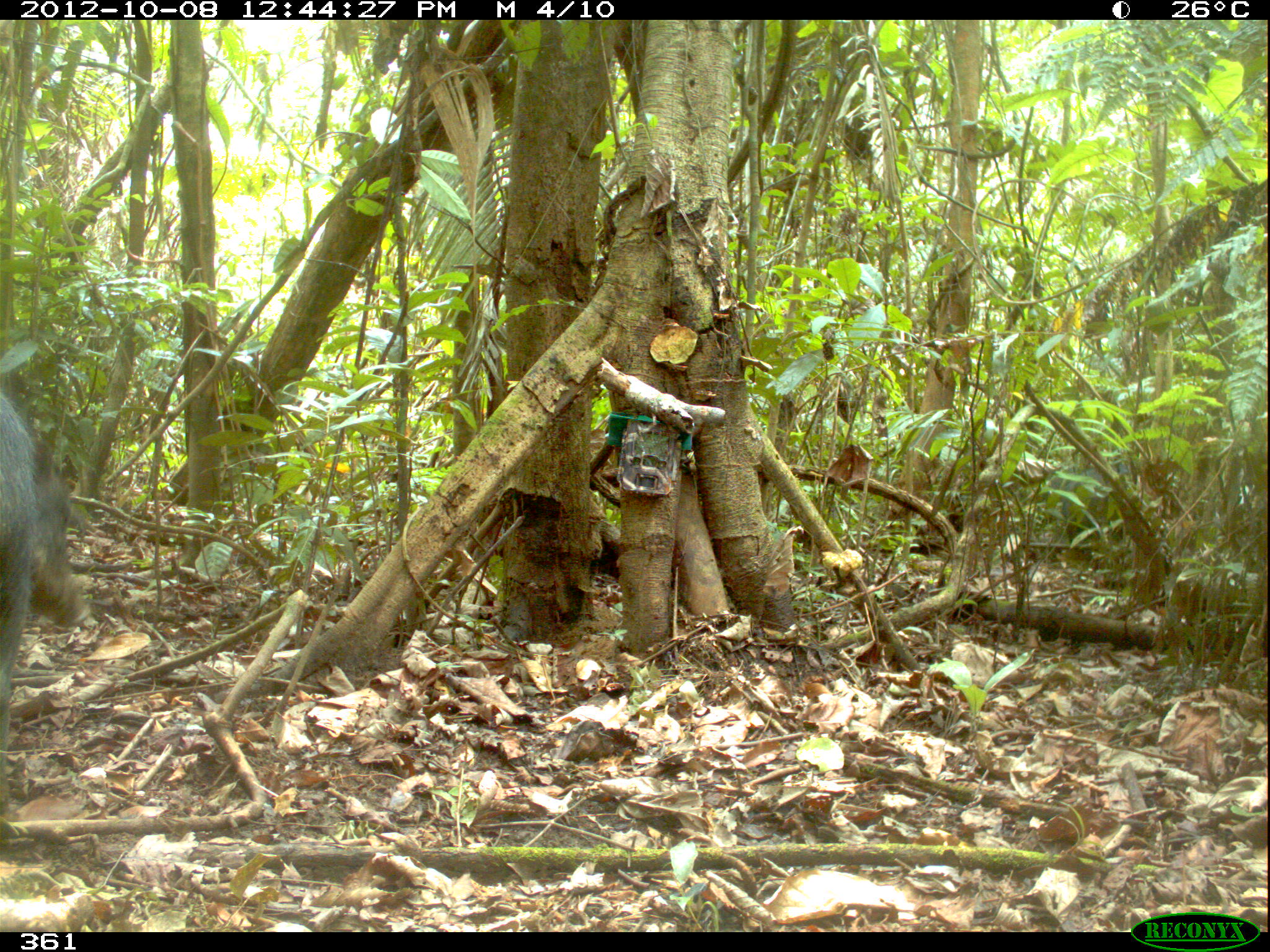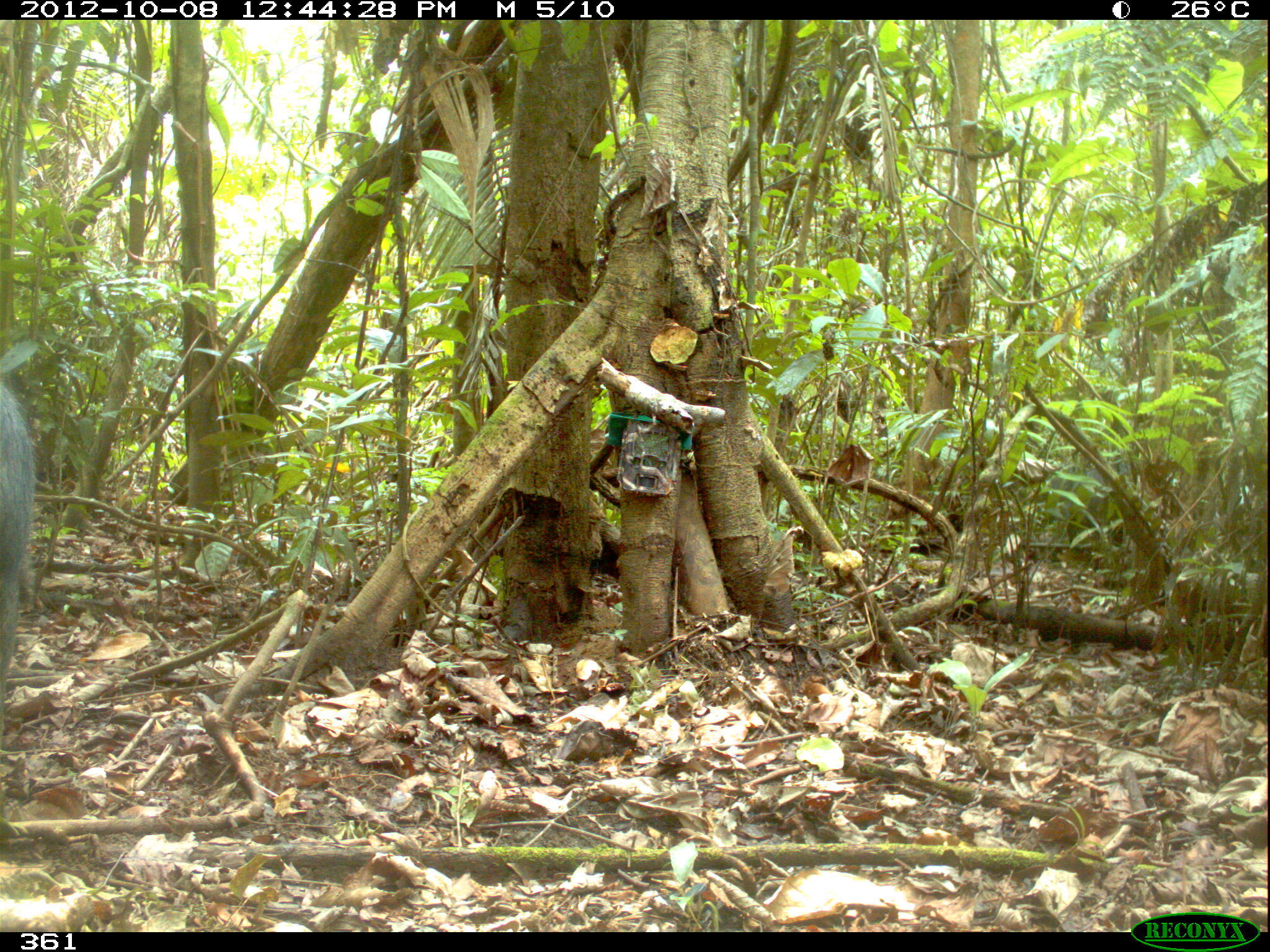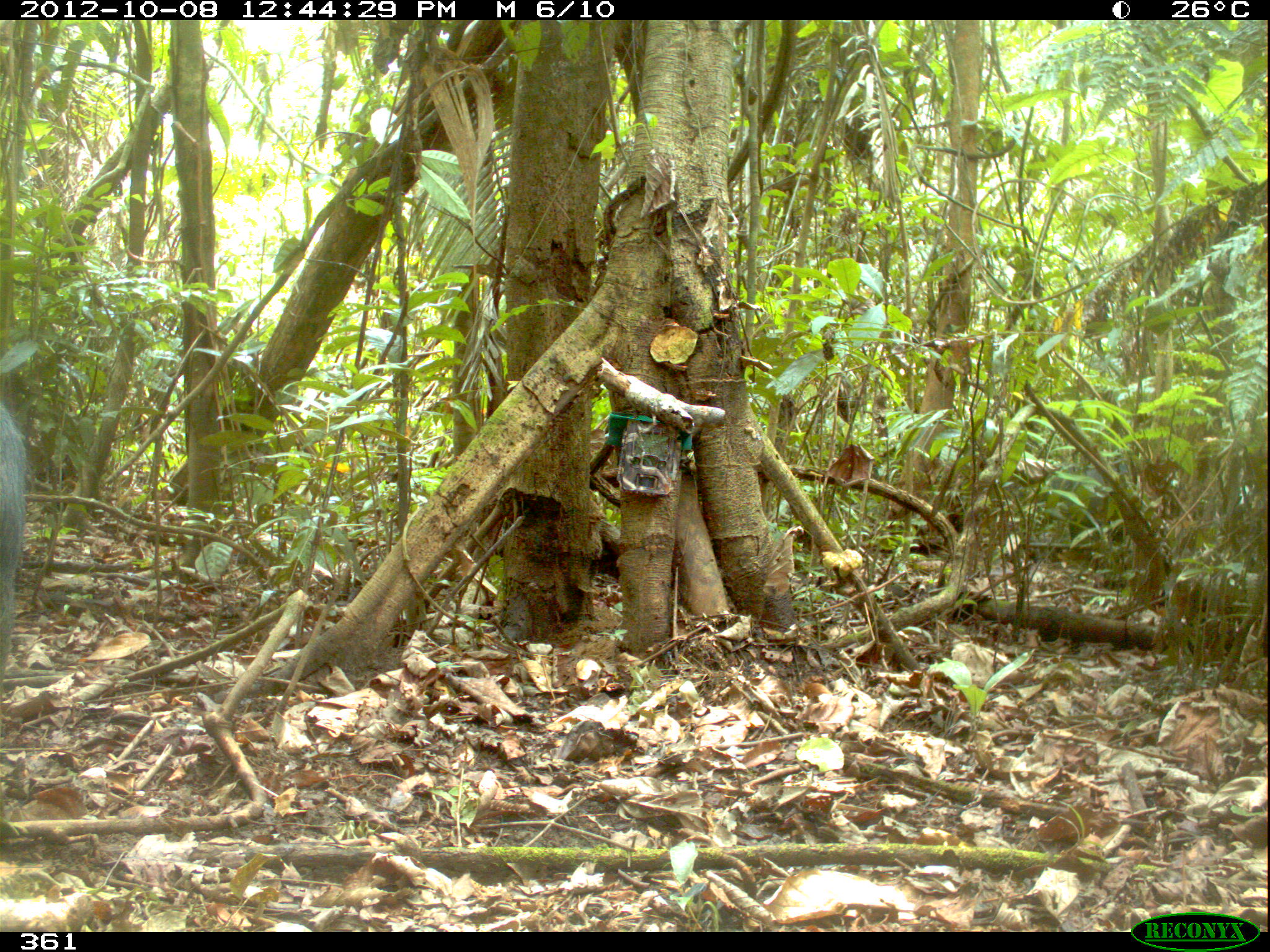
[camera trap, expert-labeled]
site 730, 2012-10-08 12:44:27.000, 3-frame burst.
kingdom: Animalia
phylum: Chordata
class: Mammalia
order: Artiodactyla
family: Tayassuidae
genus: Tayassu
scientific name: Tayassu pecari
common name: white-lipped peccary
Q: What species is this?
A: Tayassu pecari (white-lipped peccary).